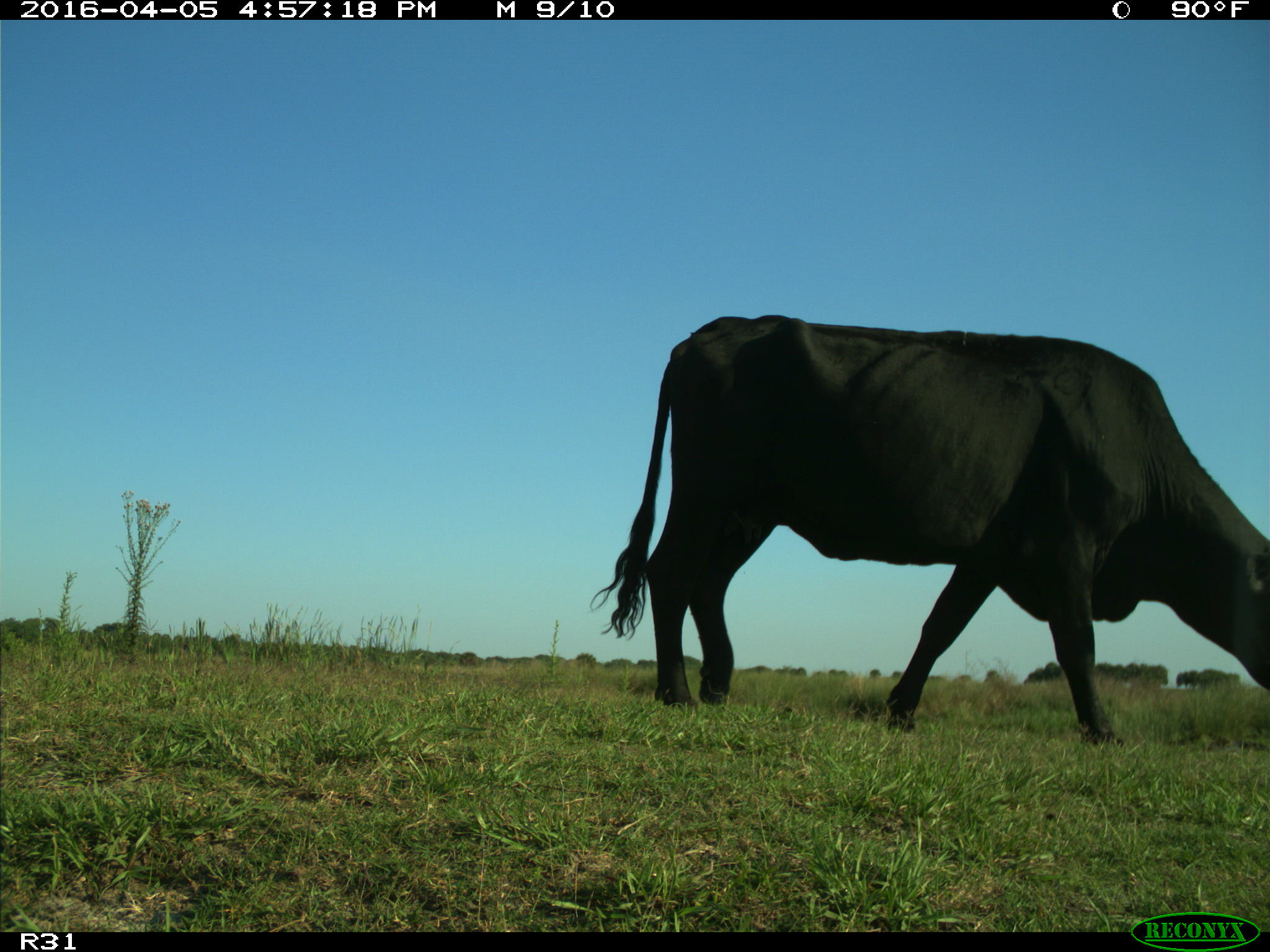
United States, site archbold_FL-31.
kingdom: Animalia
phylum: Chordata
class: Mammalia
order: Artiodactyla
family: Bovidae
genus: Bos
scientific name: Bos taurus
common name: domestic cow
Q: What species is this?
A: Bos taurus (domestic cow).